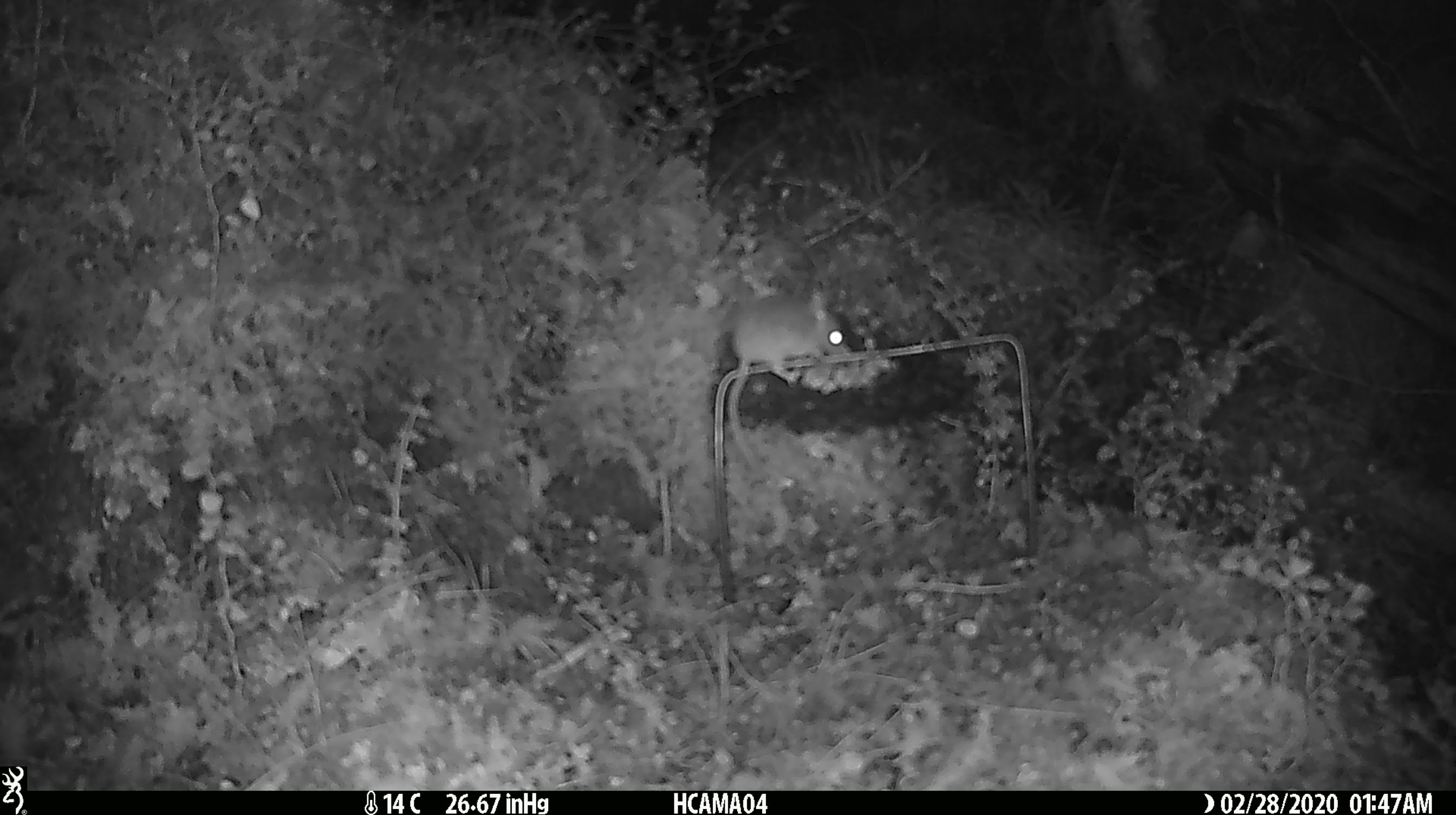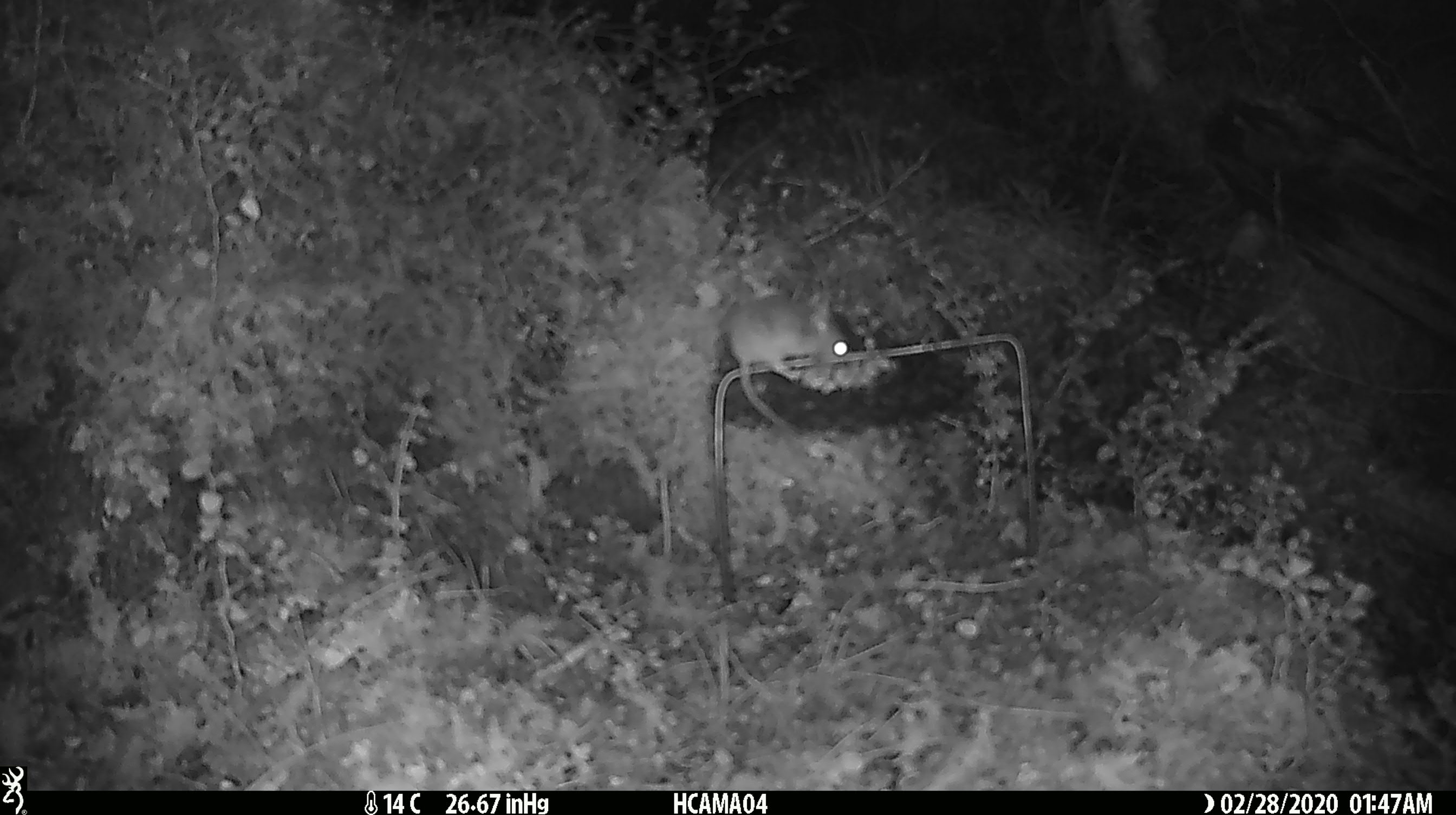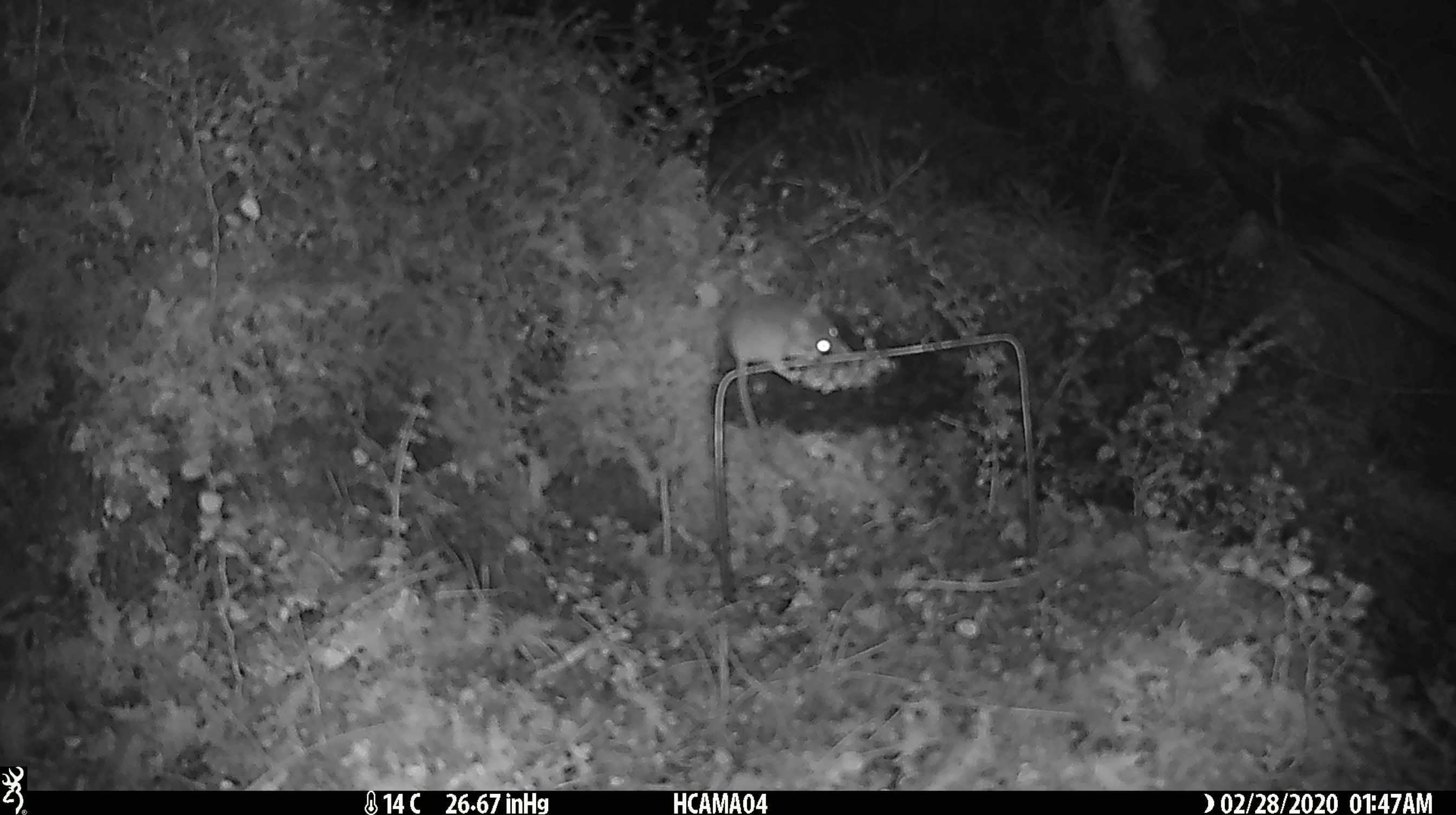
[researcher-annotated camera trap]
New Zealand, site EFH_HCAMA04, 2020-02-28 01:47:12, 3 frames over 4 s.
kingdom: Animalia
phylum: Chordata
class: Mammalia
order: Rodentia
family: Muridae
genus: Mus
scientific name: Mus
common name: mouse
Mouse (Mus).